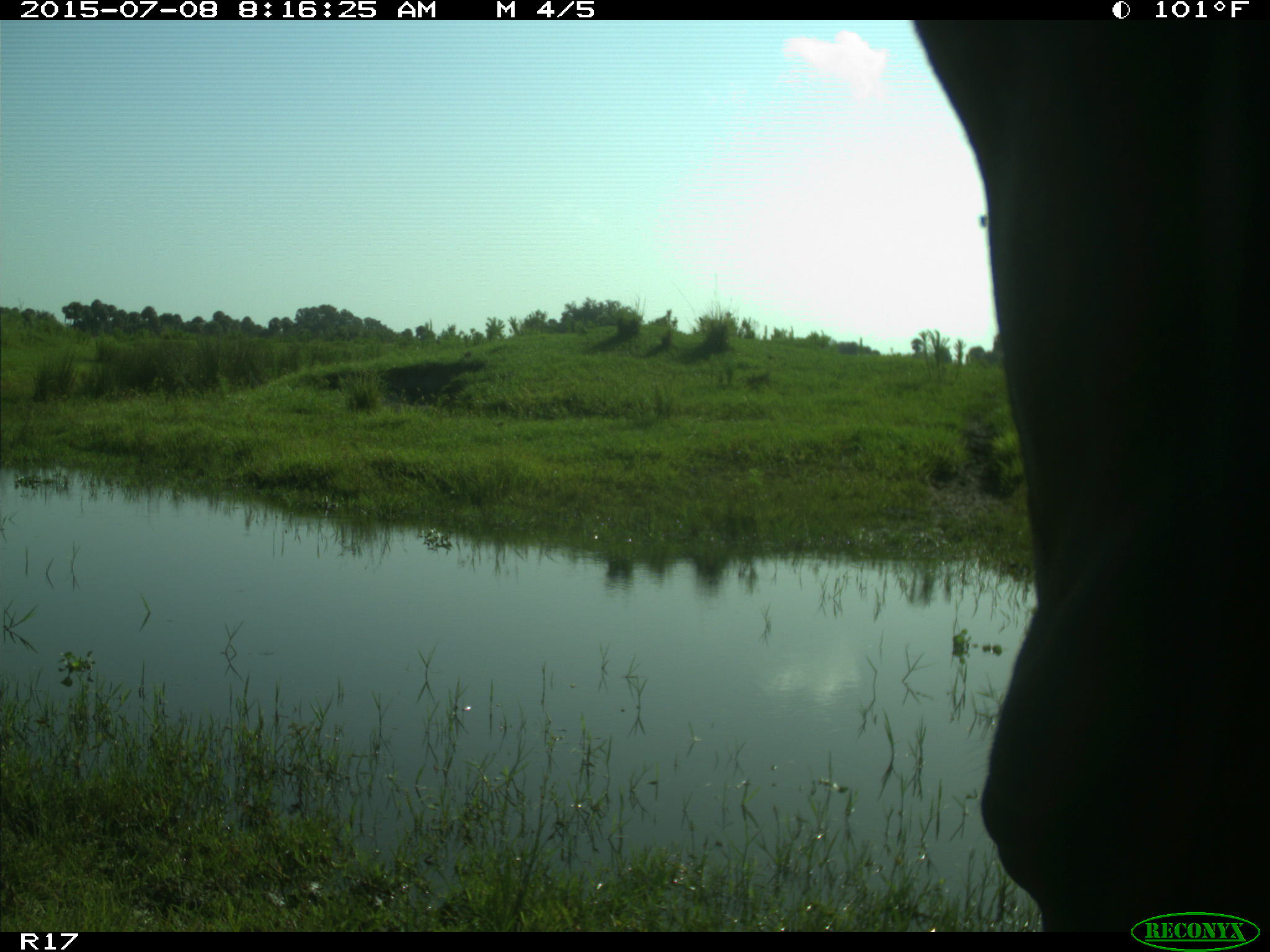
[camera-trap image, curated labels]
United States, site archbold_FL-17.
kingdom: Animalia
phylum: Chordata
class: Mammalia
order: Artiodactyla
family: Bovidae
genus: Bos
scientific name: Bos taurus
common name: domestic cow